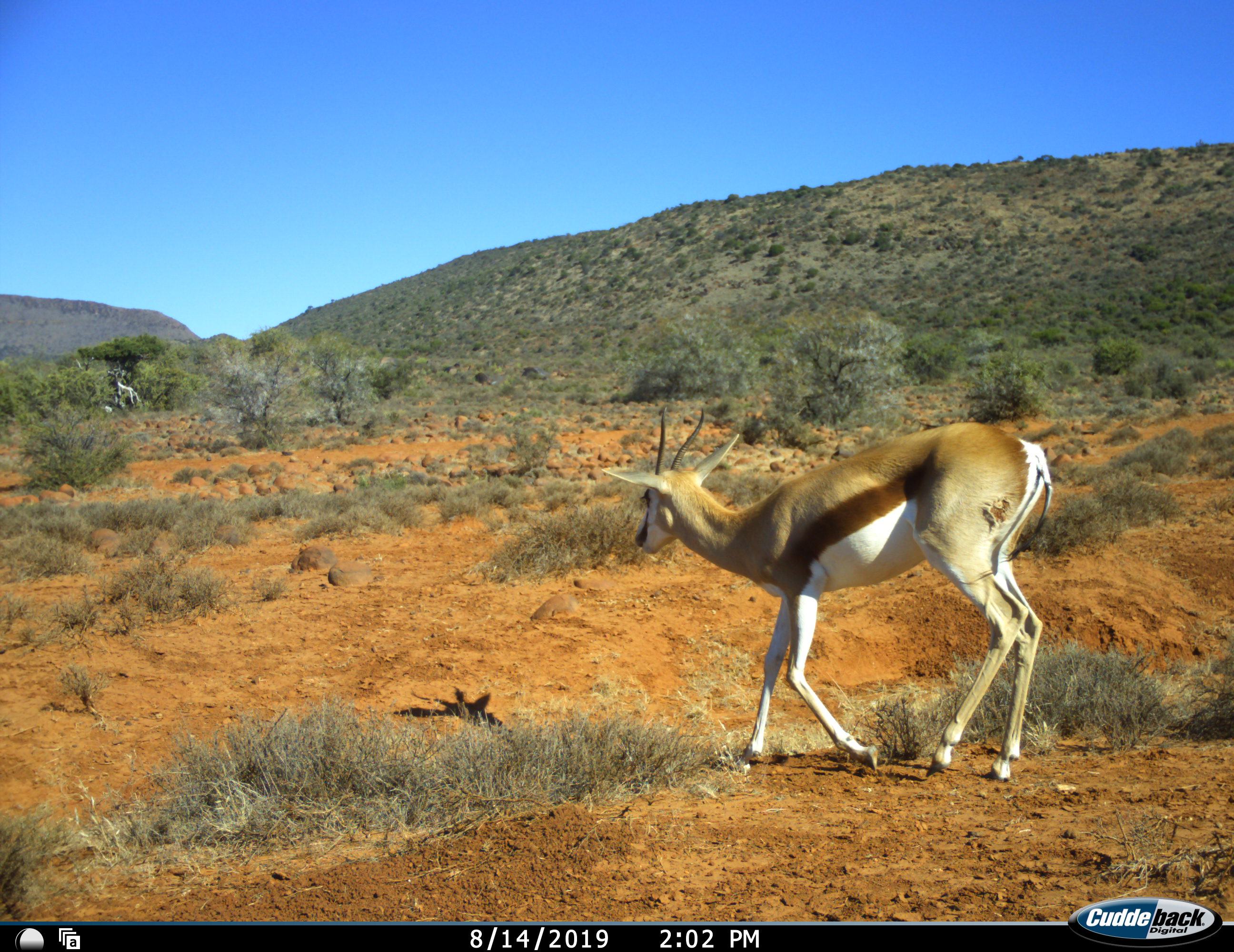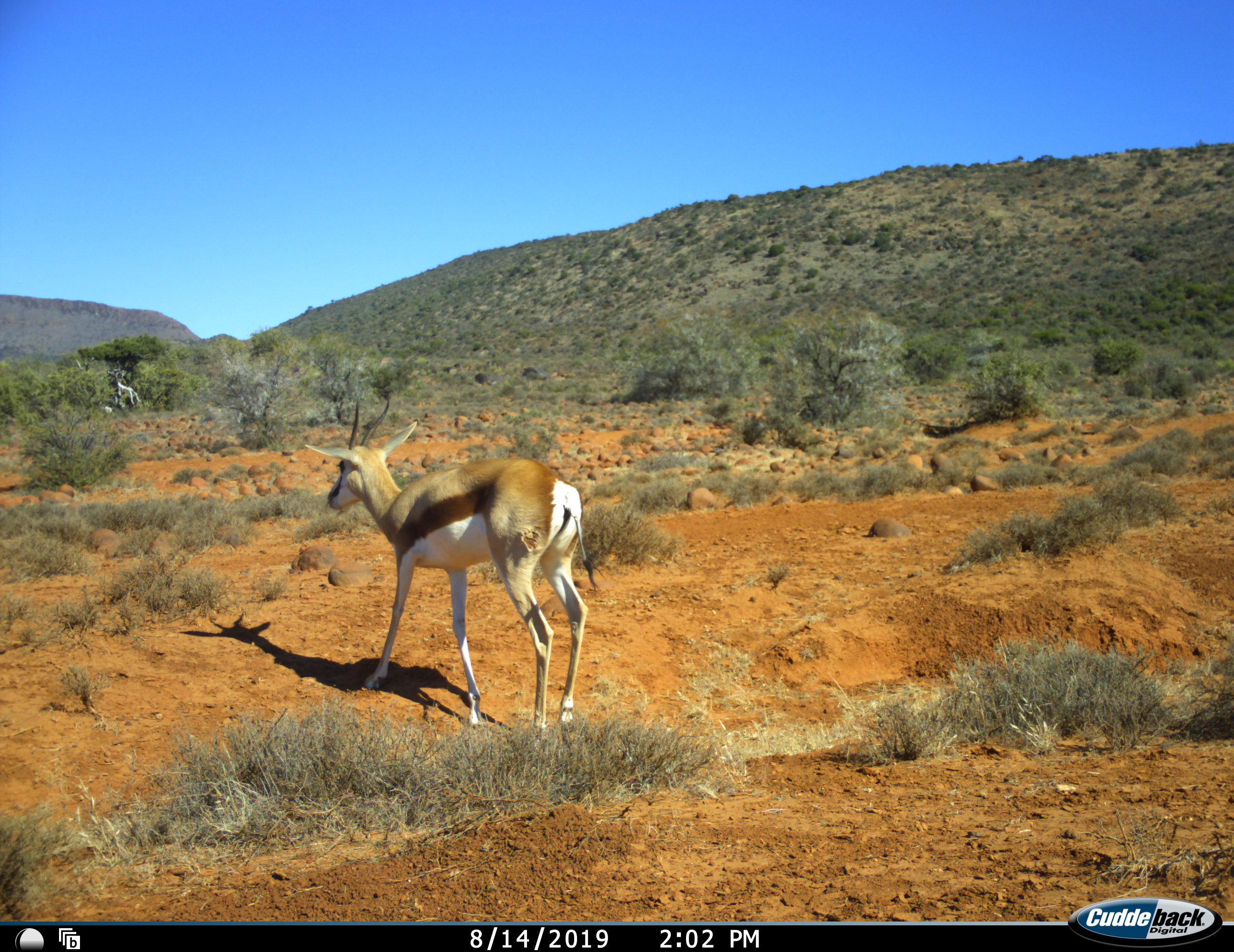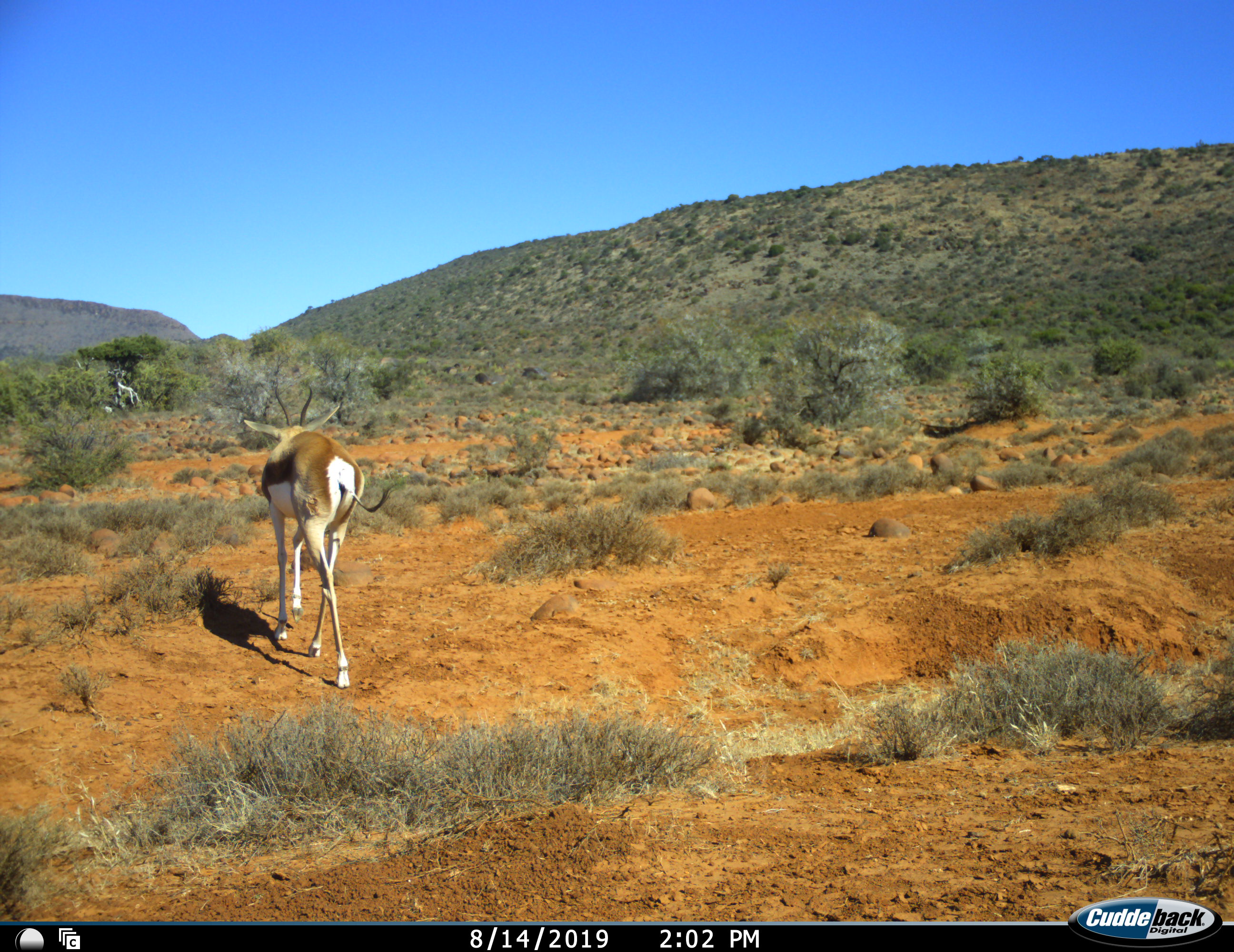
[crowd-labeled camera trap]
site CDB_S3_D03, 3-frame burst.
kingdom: Animalia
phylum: Chordata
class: Mammalia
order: Artiodactyla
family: Bovidae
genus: Antidorcas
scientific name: Antidorcas marsupialis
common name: springbok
Springbok (Antidorcas marsupialis), count 1. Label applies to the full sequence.